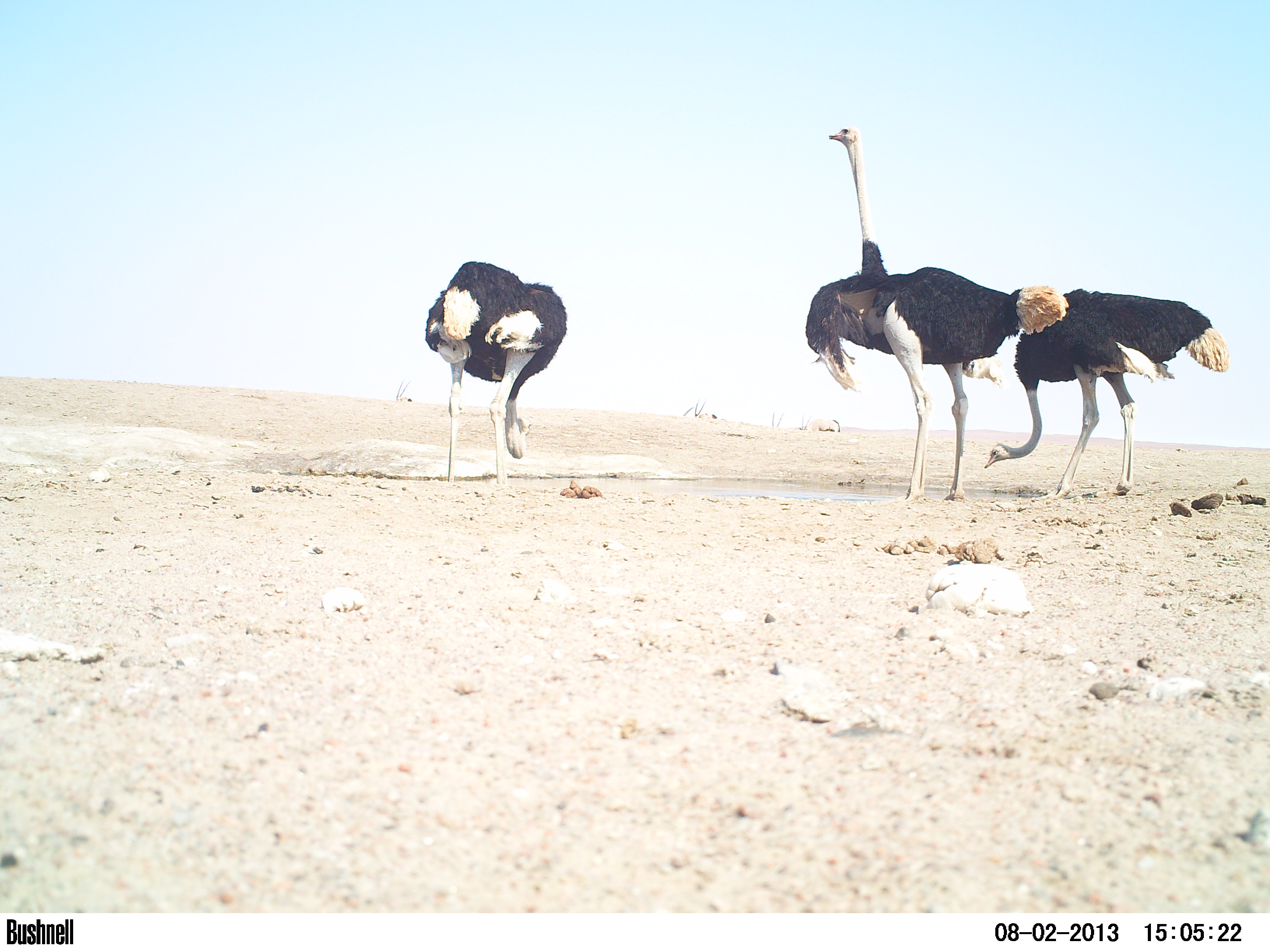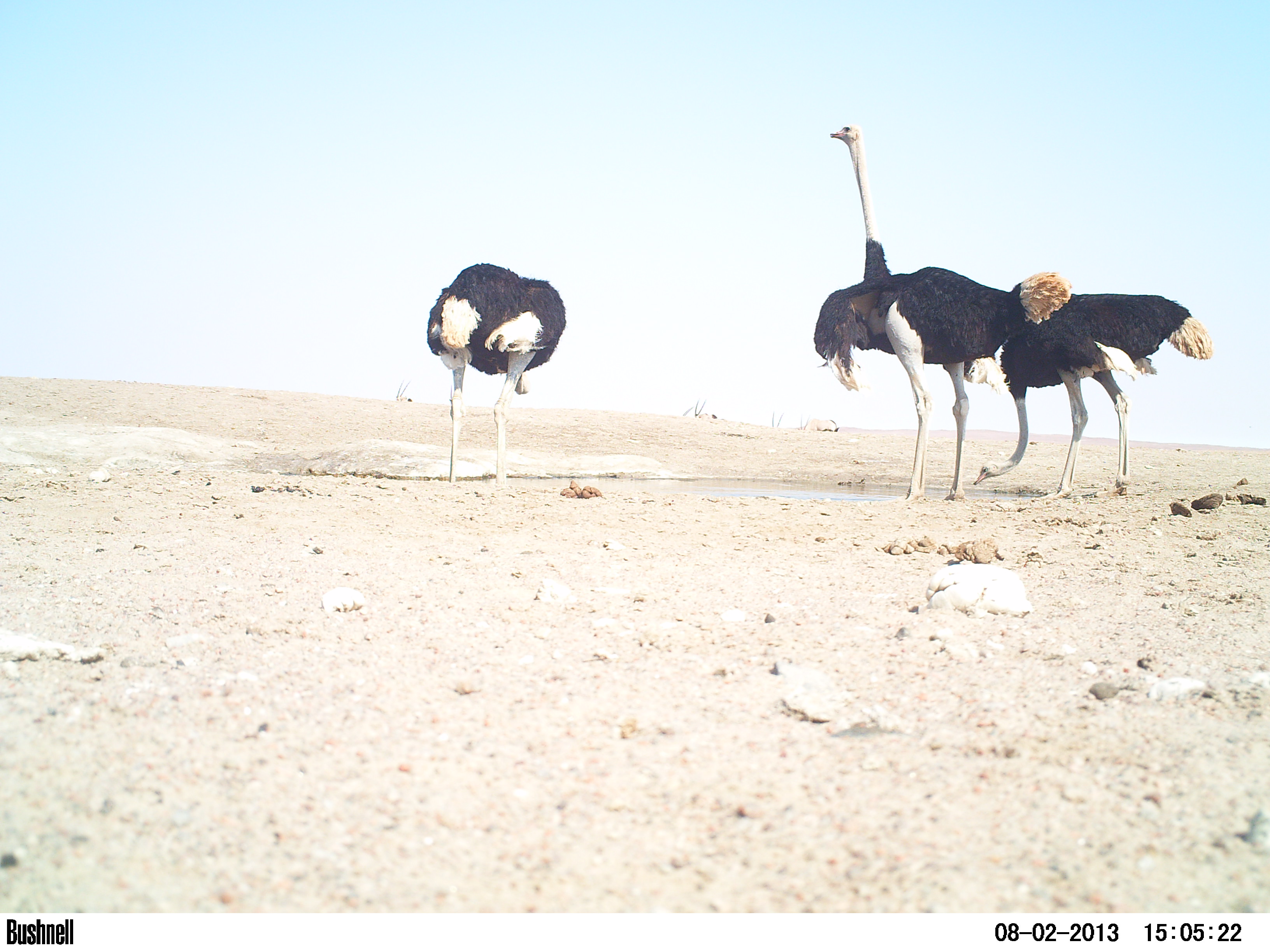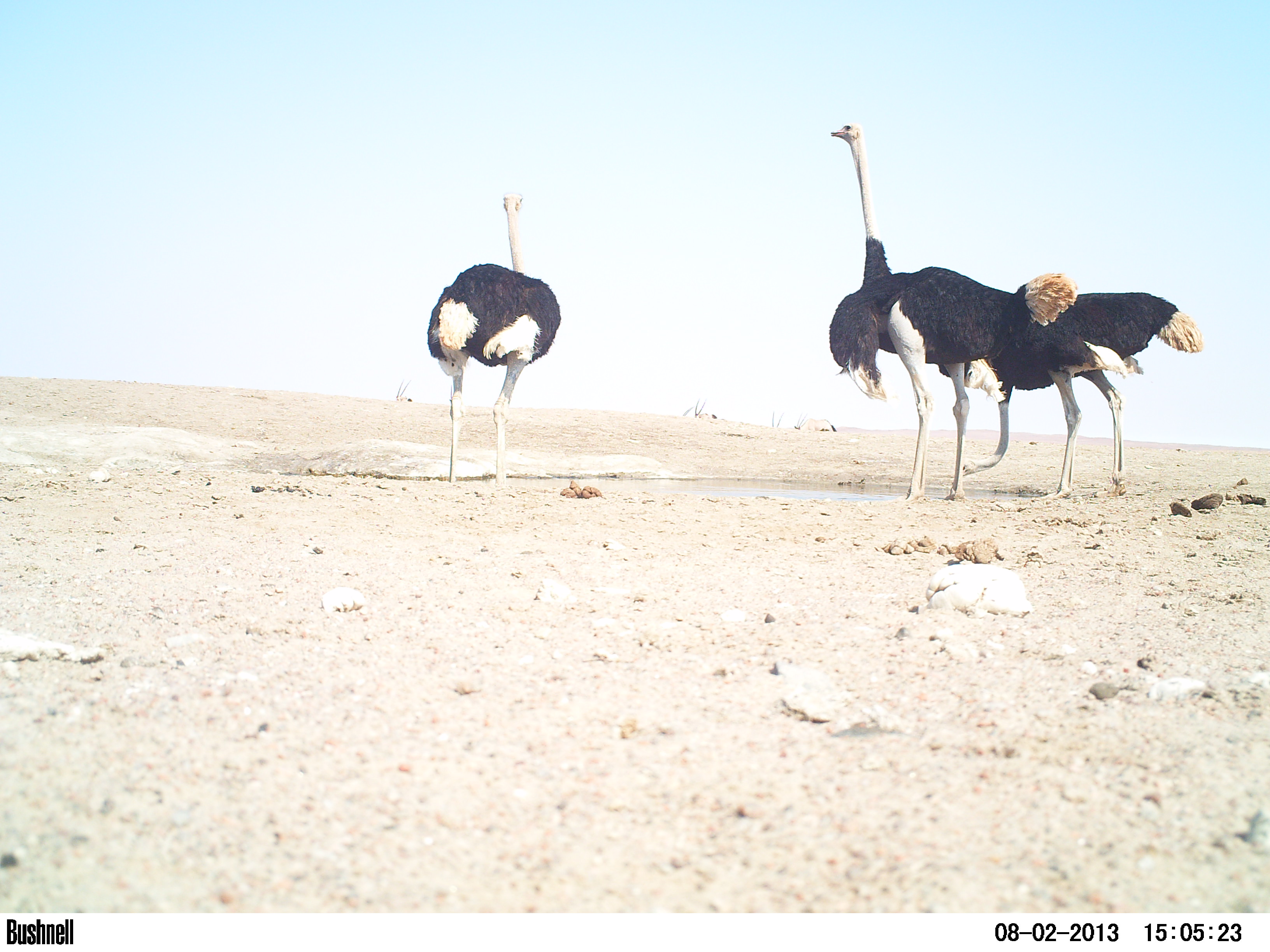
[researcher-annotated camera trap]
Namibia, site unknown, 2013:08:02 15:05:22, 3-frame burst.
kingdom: Animalia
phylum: Chordata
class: Aves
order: Struthioniformes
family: Struthionidae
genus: Struthio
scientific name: Struthio camelus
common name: common ostrich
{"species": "Struthio camelus (common ostrich)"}